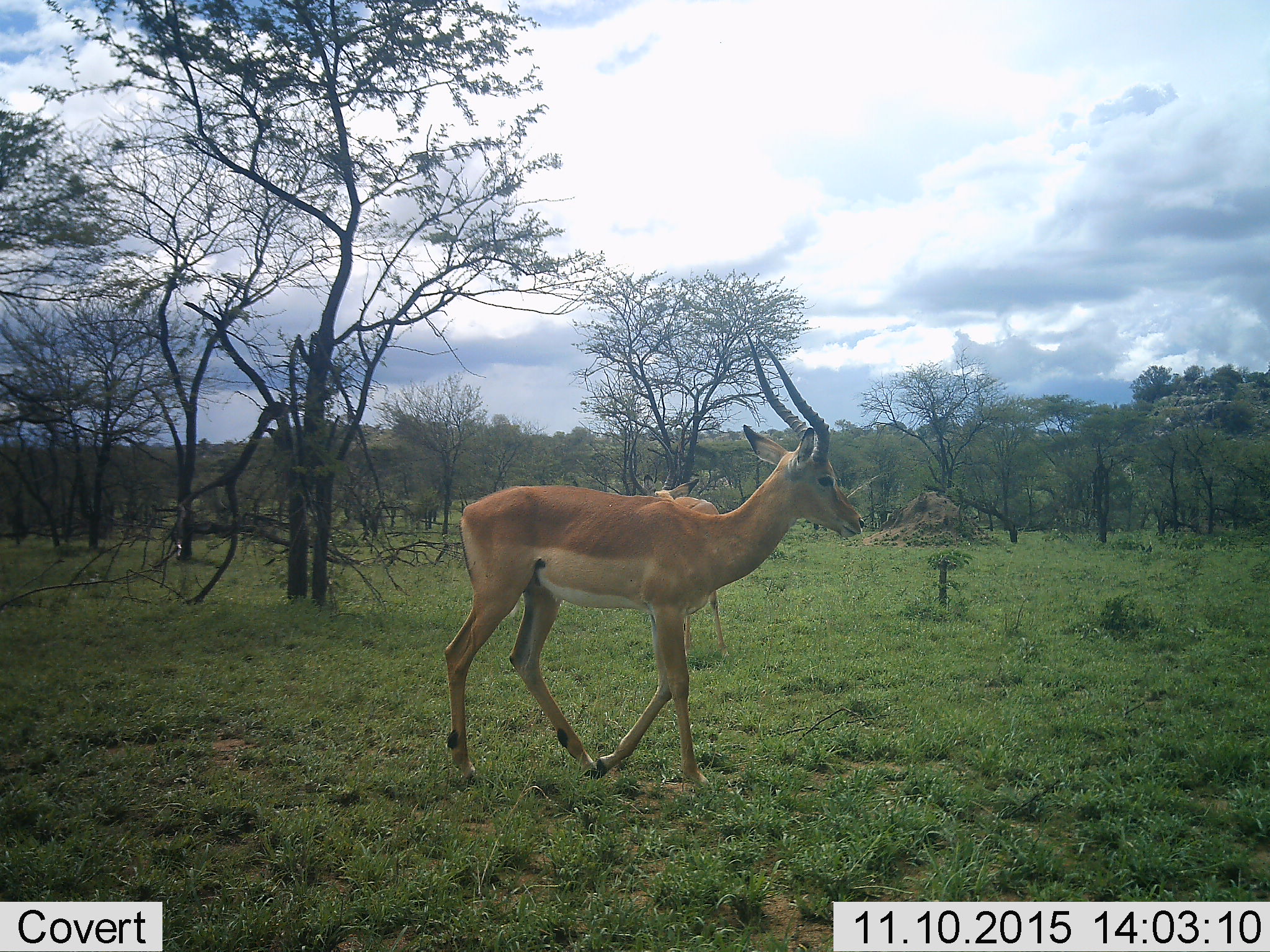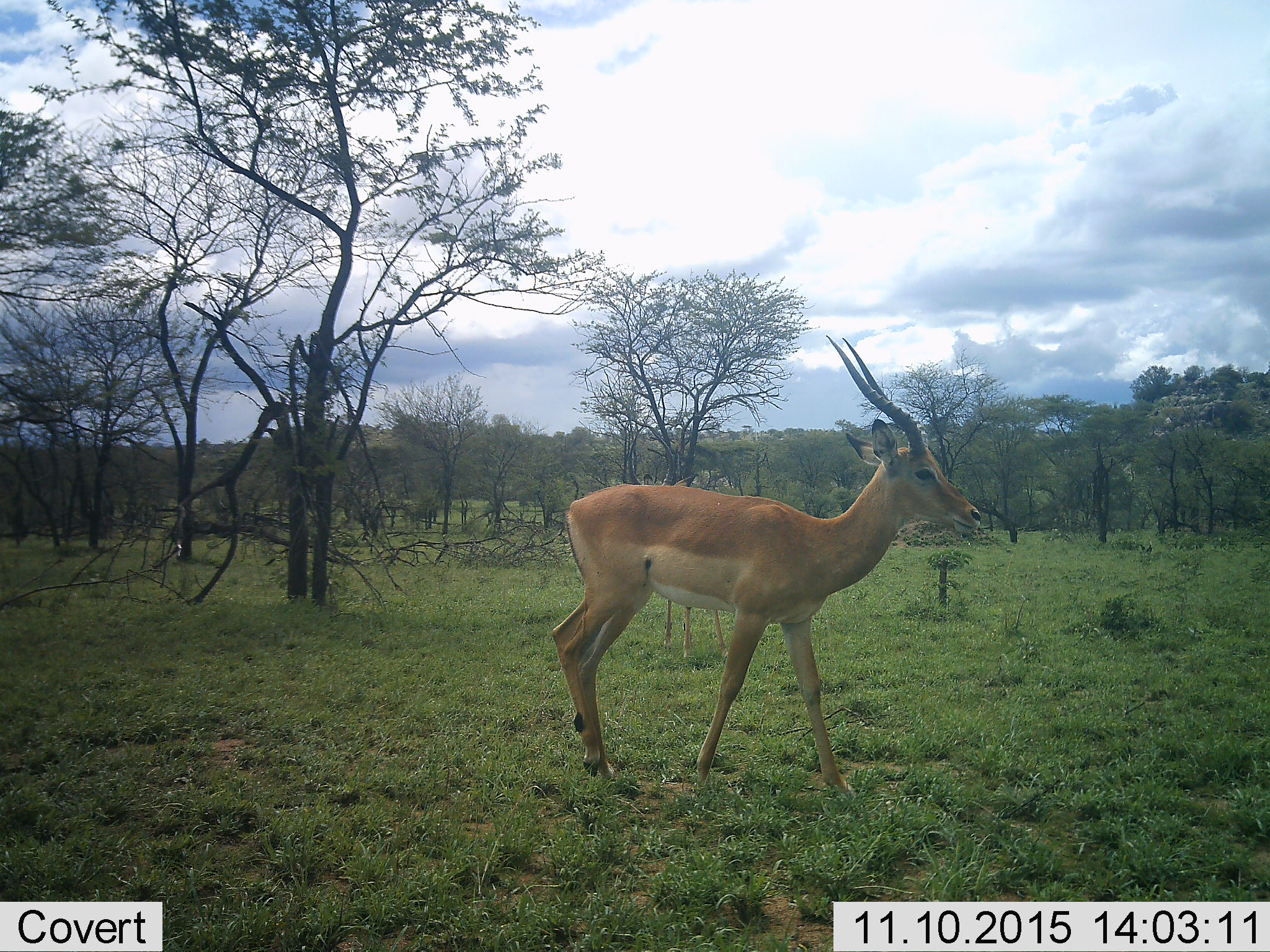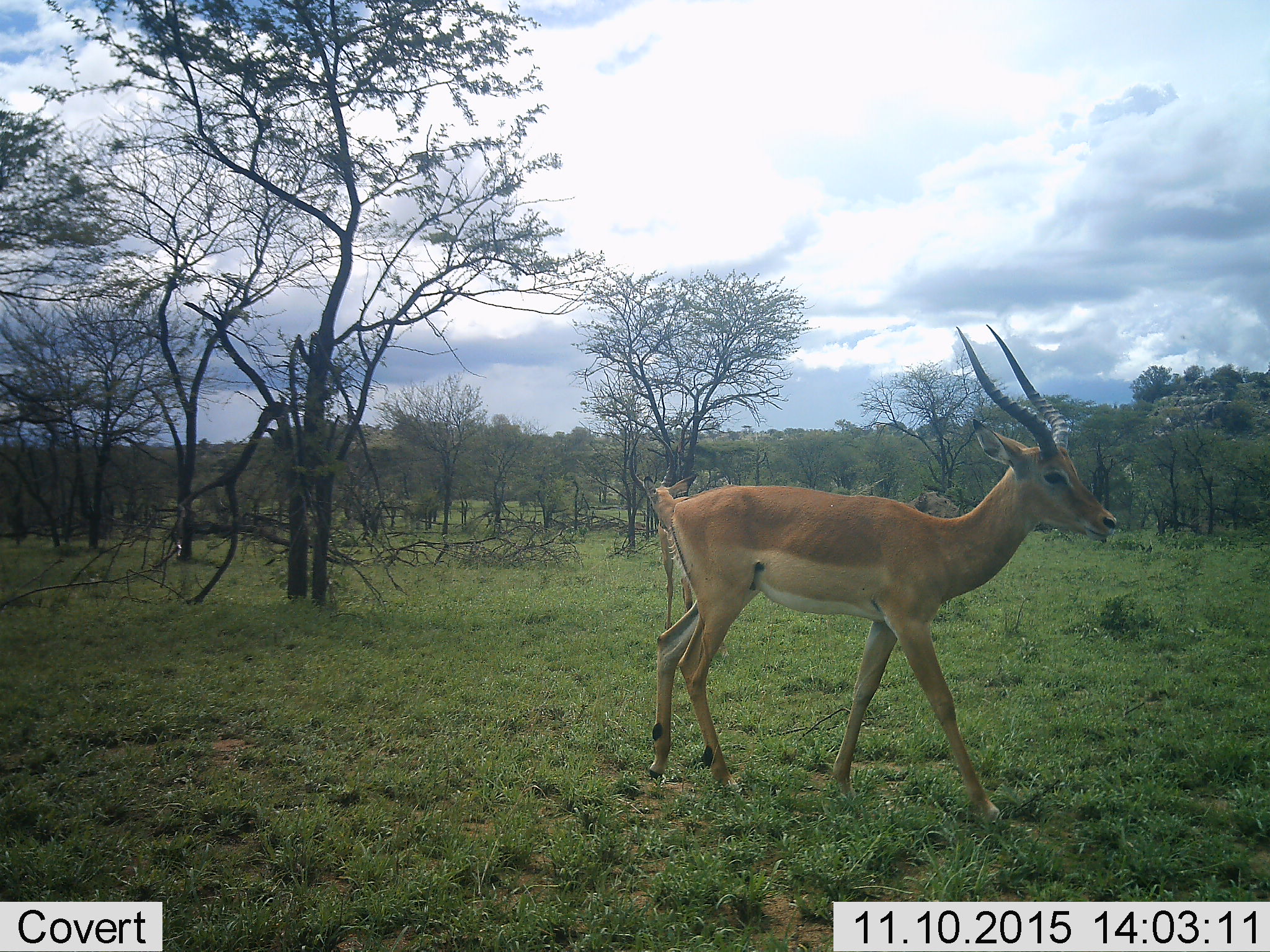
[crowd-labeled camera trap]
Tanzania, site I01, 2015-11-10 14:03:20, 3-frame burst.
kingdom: Animalia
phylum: Chordata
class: Mammalia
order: Artiodactyla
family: Bovidae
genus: Aepyceros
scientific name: Aepyceros melampus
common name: impala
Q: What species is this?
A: Impala (Aepyceros melampus).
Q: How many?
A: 2.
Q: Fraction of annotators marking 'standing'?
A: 67%.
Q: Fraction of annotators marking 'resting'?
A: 0%.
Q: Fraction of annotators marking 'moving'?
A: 100%.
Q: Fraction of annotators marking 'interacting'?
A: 0%.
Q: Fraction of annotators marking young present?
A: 0%.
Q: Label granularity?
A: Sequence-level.